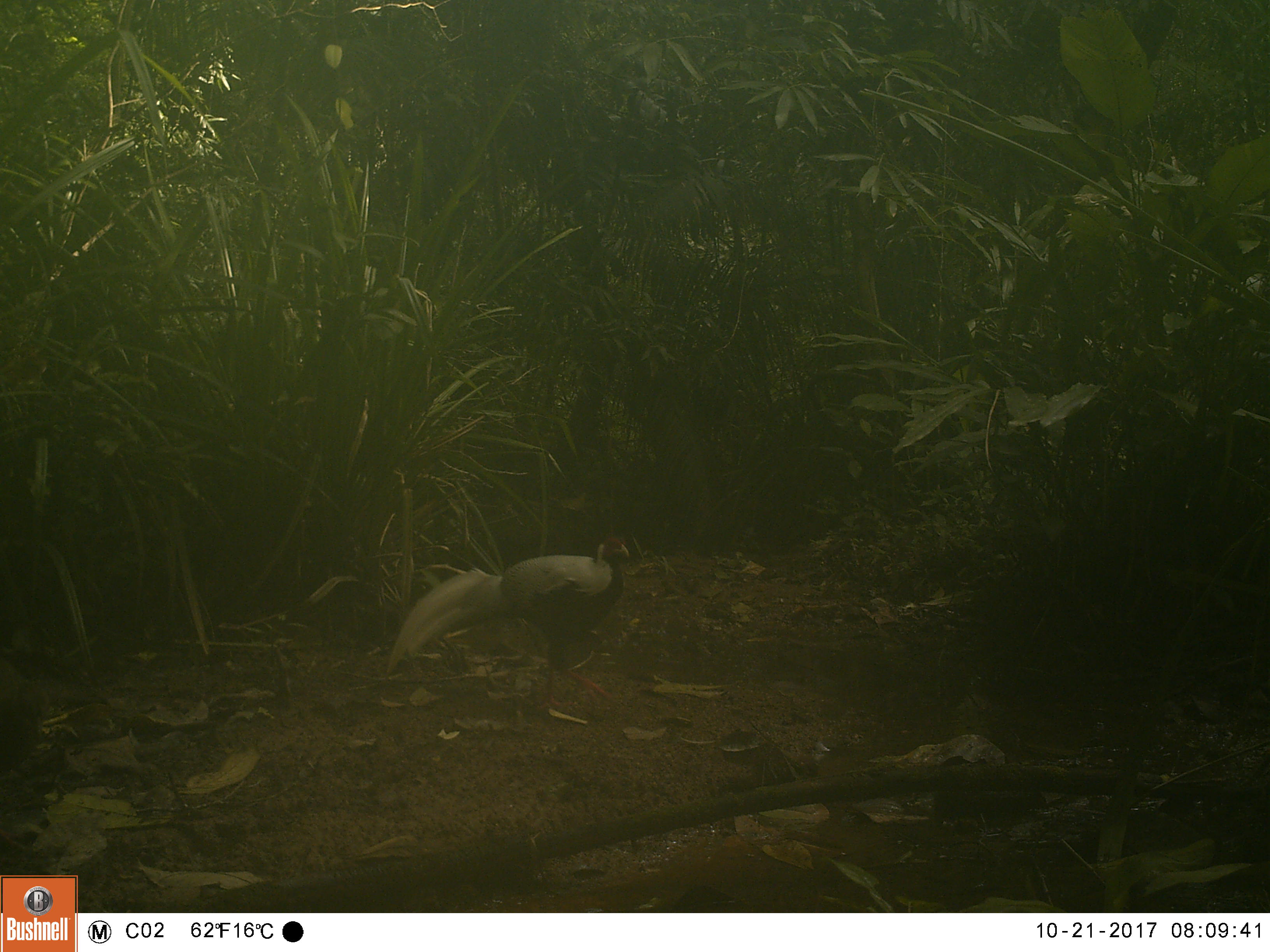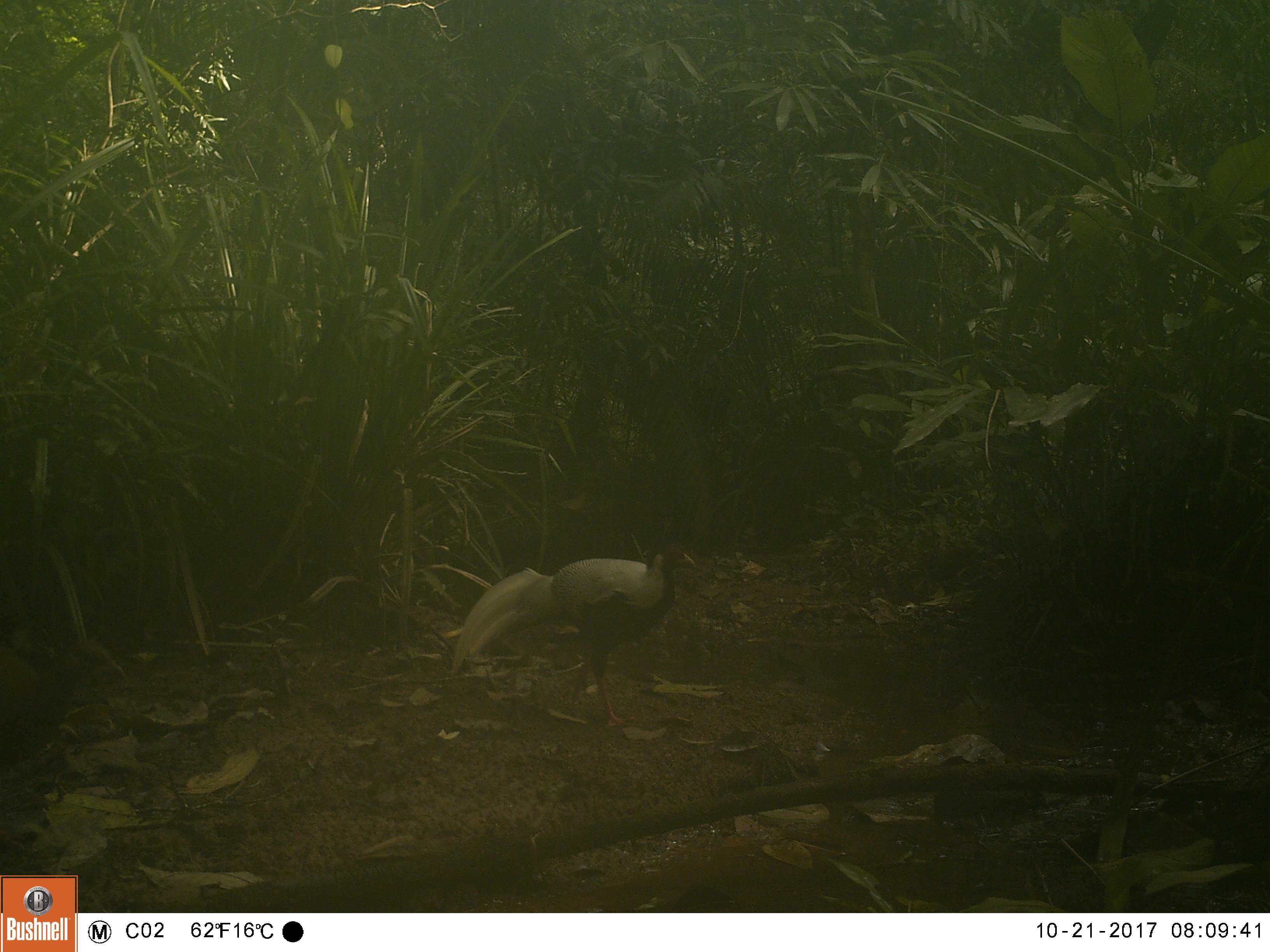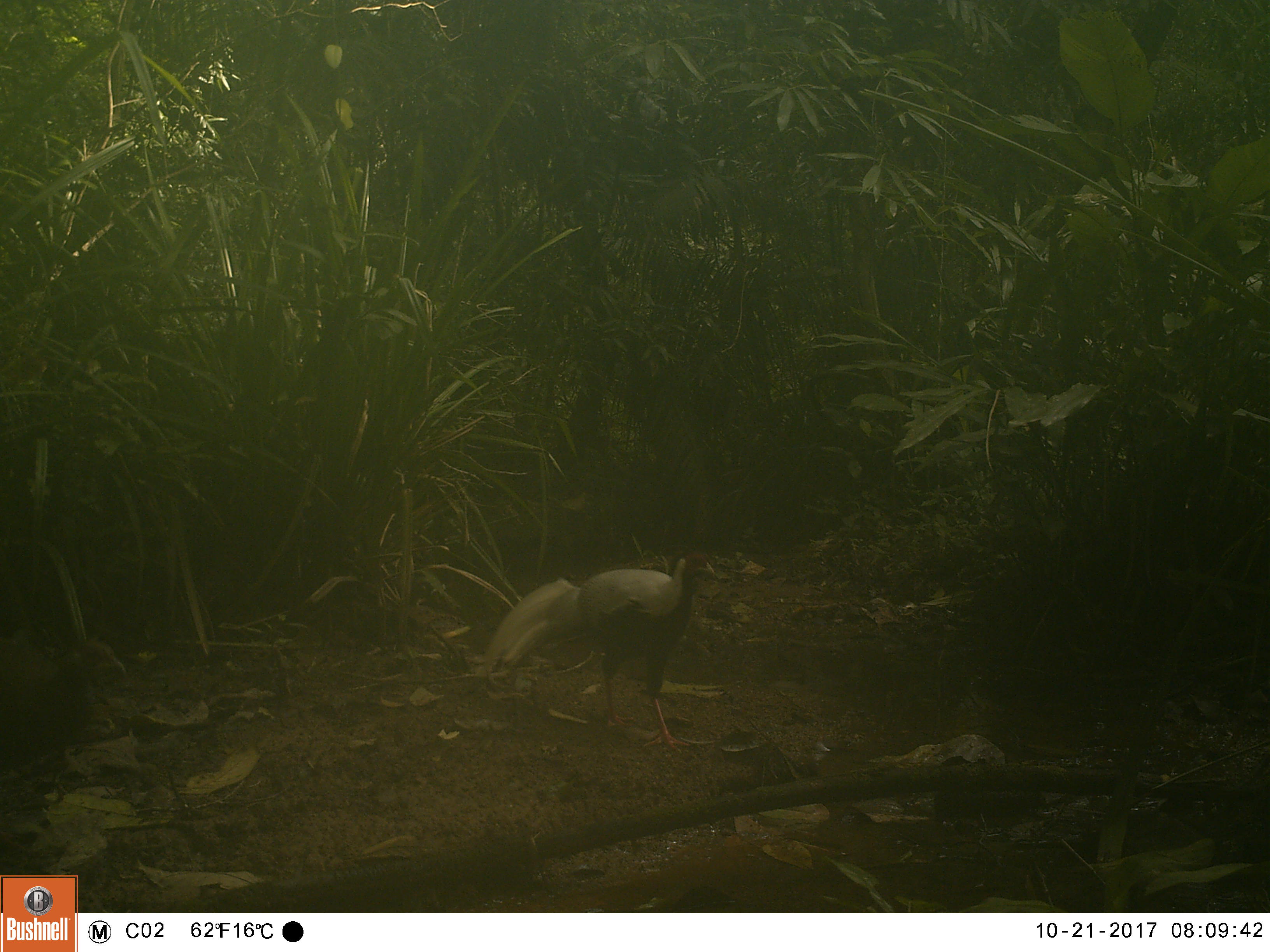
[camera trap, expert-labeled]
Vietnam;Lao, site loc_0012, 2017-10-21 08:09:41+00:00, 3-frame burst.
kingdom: Animalia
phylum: Chordata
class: Aves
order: Galliformes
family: Phasianidae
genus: Lophura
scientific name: Lophura nycthemera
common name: silver pheasant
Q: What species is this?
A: Silver pheasant (Lophura nycthemera).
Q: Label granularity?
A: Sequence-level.